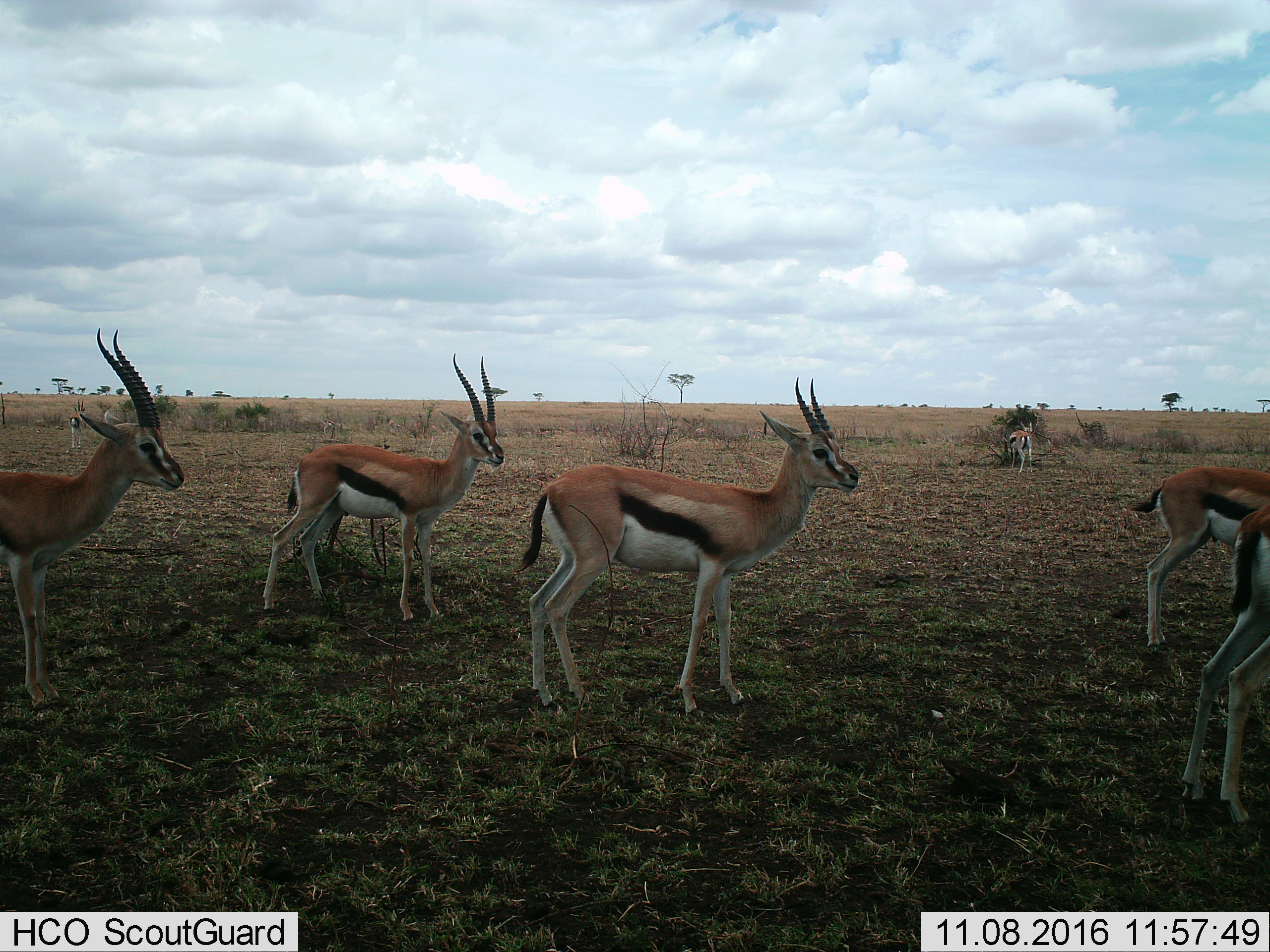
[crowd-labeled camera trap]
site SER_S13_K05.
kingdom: Animalia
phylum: Chordata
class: Mammalia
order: Artiodactyla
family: Bovidae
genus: Eudorcas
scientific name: Eudorcas thomsonii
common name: thomson's gazelle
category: gazellethomsons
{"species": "gazellethomsons (thomson's gazelle) (Eudorcas thomsonii)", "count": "7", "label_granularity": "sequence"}